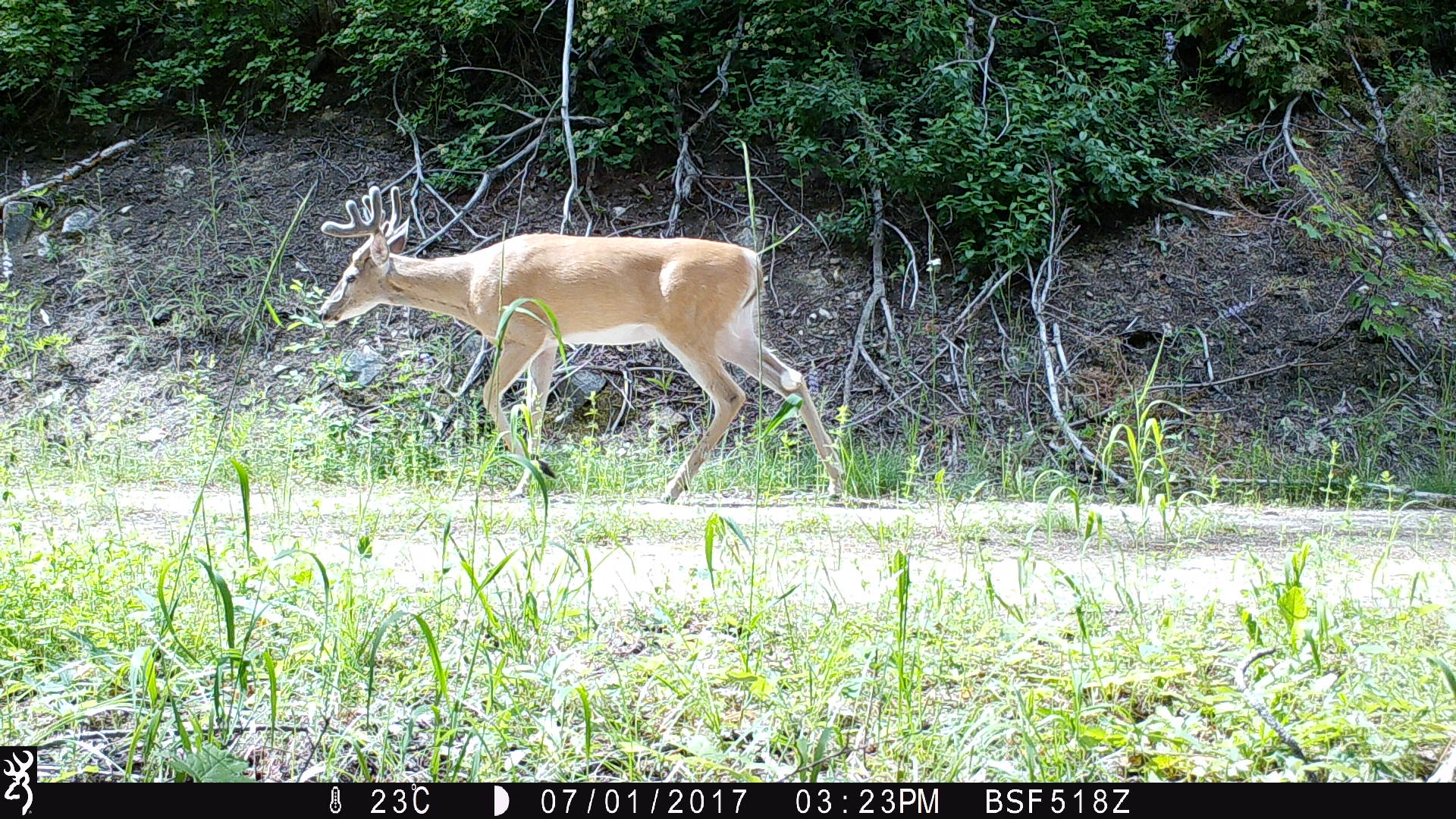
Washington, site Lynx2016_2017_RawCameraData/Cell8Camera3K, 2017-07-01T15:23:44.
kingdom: Animalia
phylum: Chordata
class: Mammalia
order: Artiodactyla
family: Cervidae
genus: Odocoileus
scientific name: Odocoileus virginianus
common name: white-tailed deer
Odocoileus virginianus (white-tailed deer). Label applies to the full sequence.